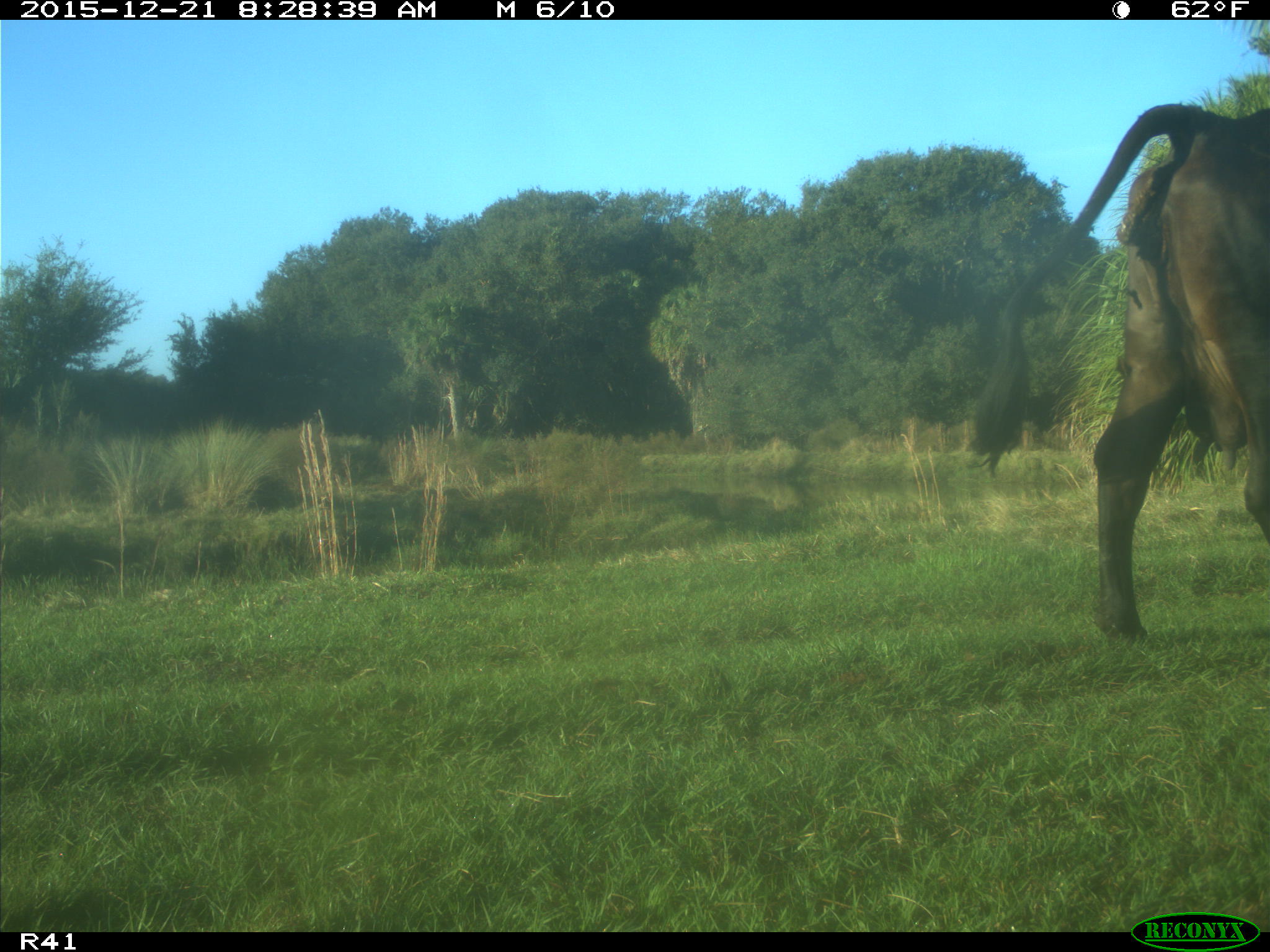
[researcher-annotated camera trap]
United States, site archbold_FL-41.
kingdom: Animalia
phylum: Chordata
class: Mammalia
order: Artiodactyla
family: Bovidae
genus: Bos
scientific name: Bos taurus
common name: domestic cow